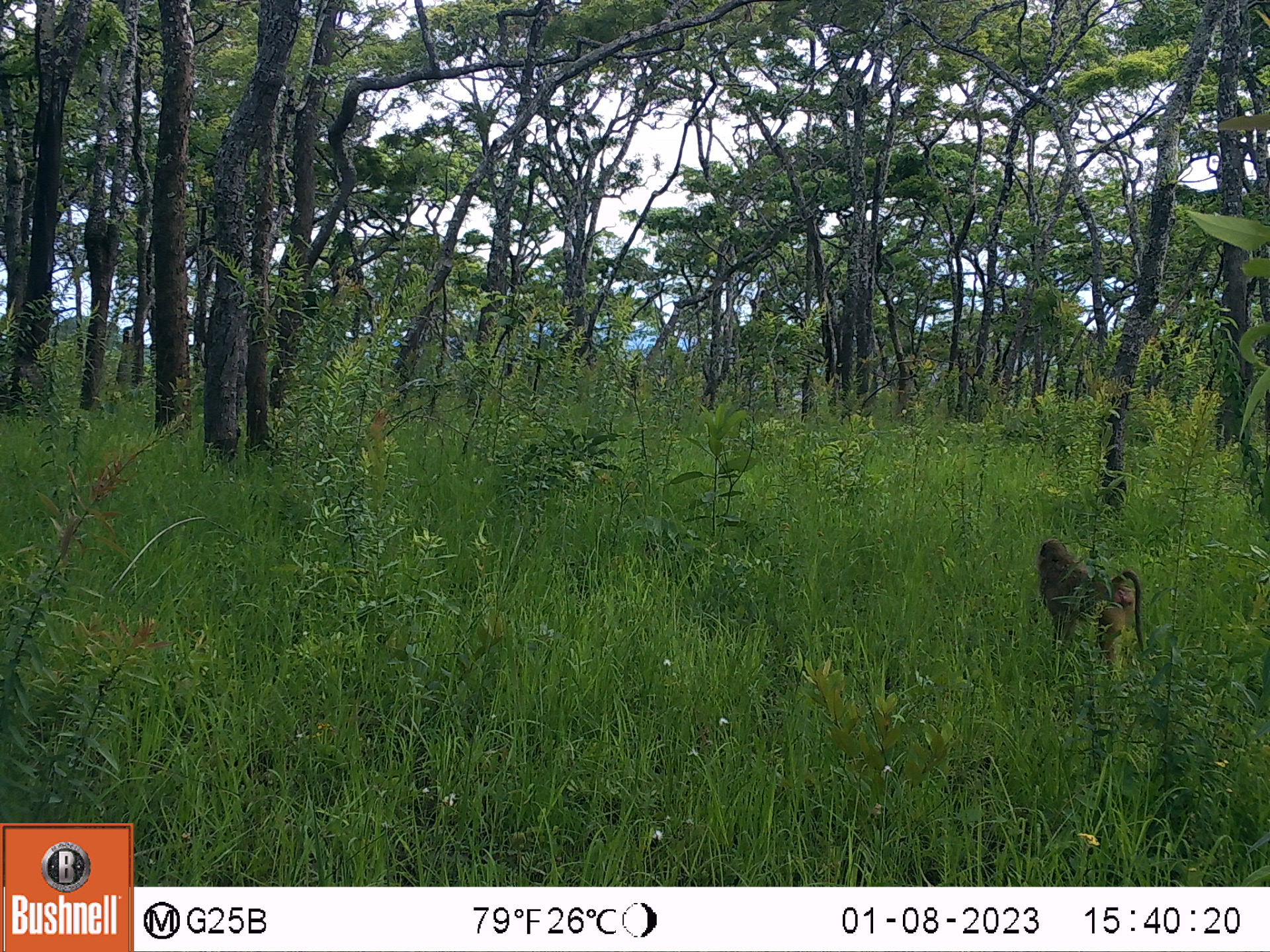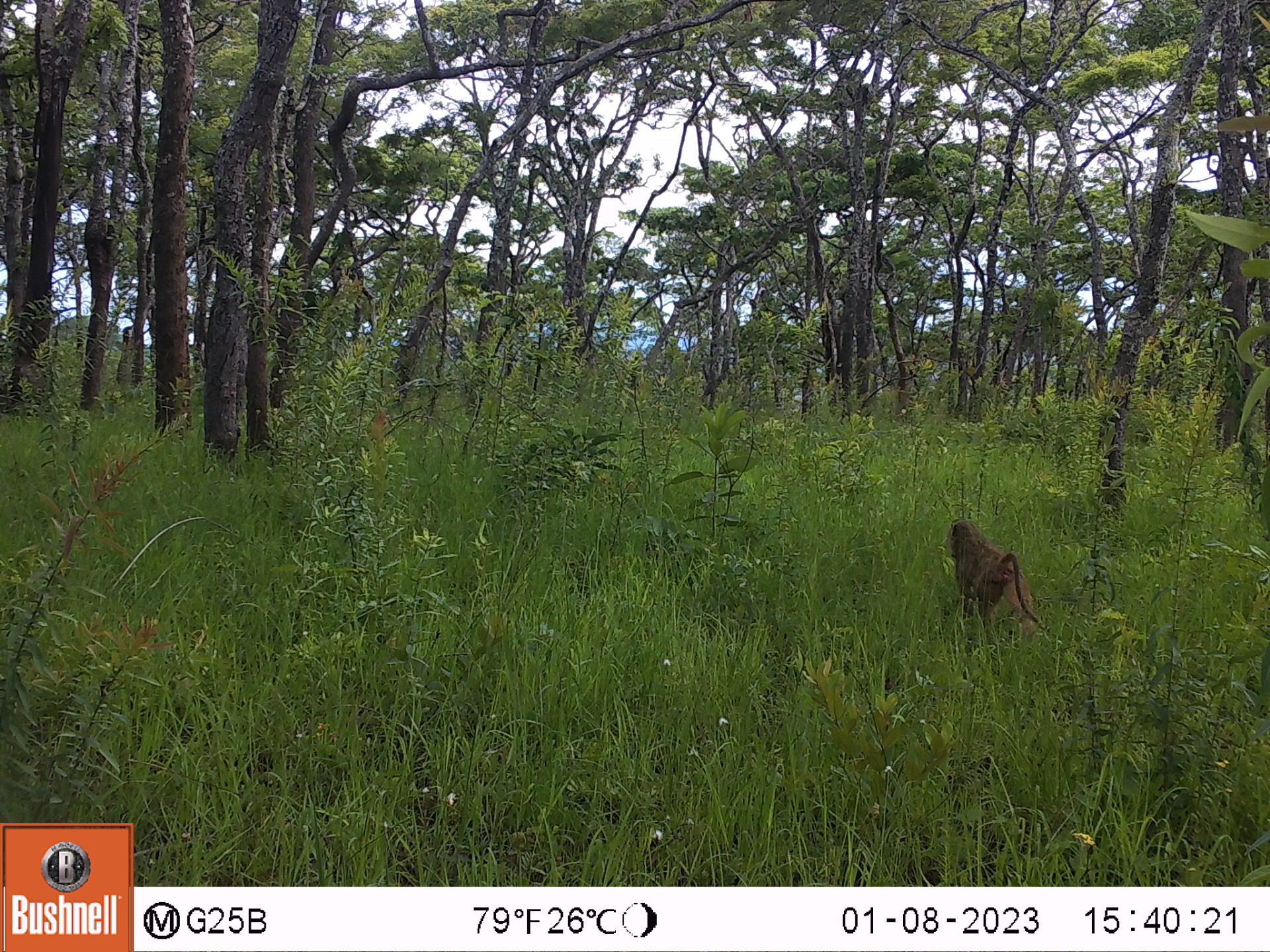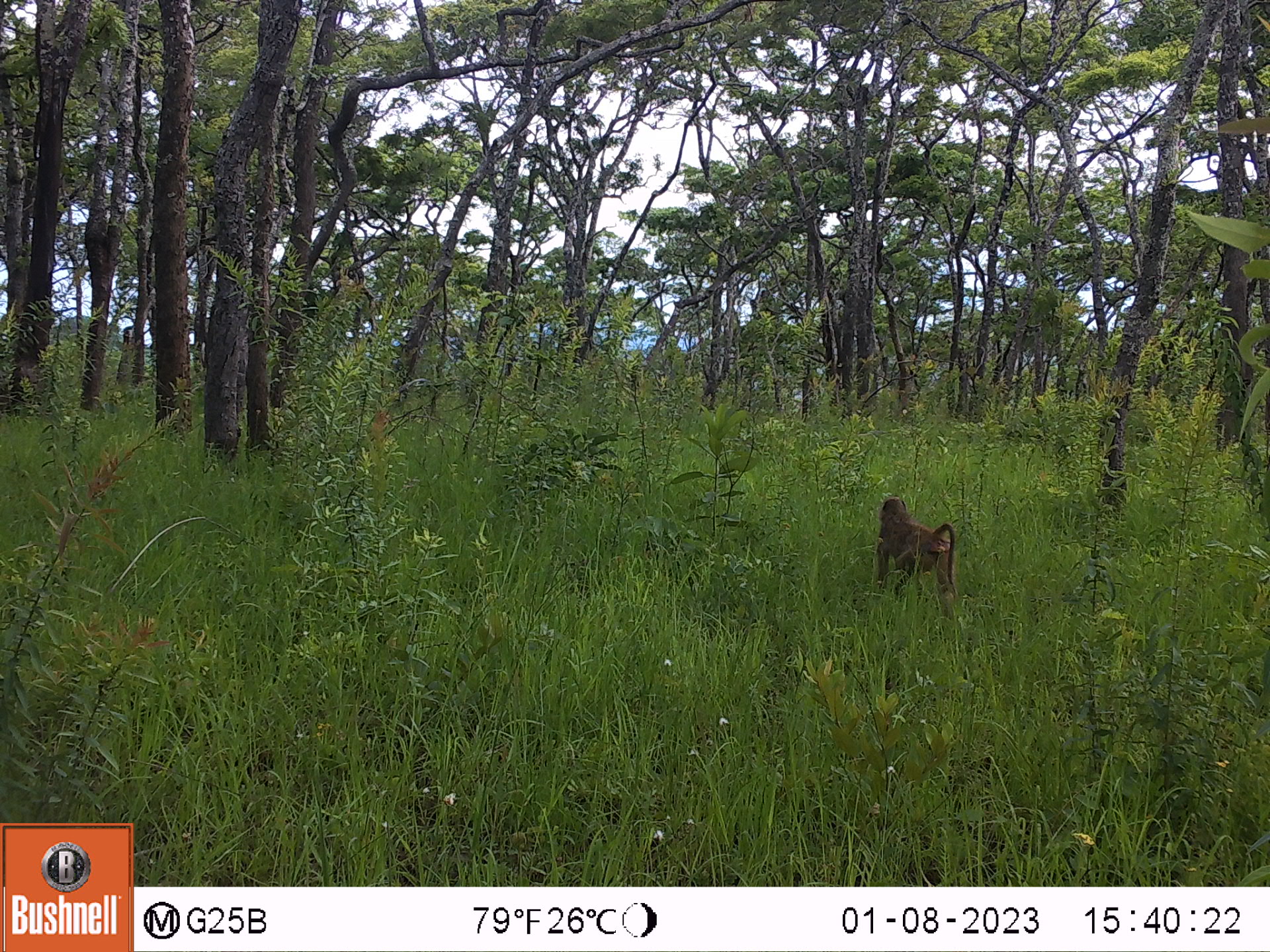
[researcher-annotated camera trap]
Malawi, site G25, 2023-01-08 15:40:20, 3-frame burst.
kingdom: Animalia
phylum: Chordata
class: Mammalia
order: Primates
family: Cercopithecidae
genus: Papio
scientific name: Papio cynocephalus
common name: yellow baboon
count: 1